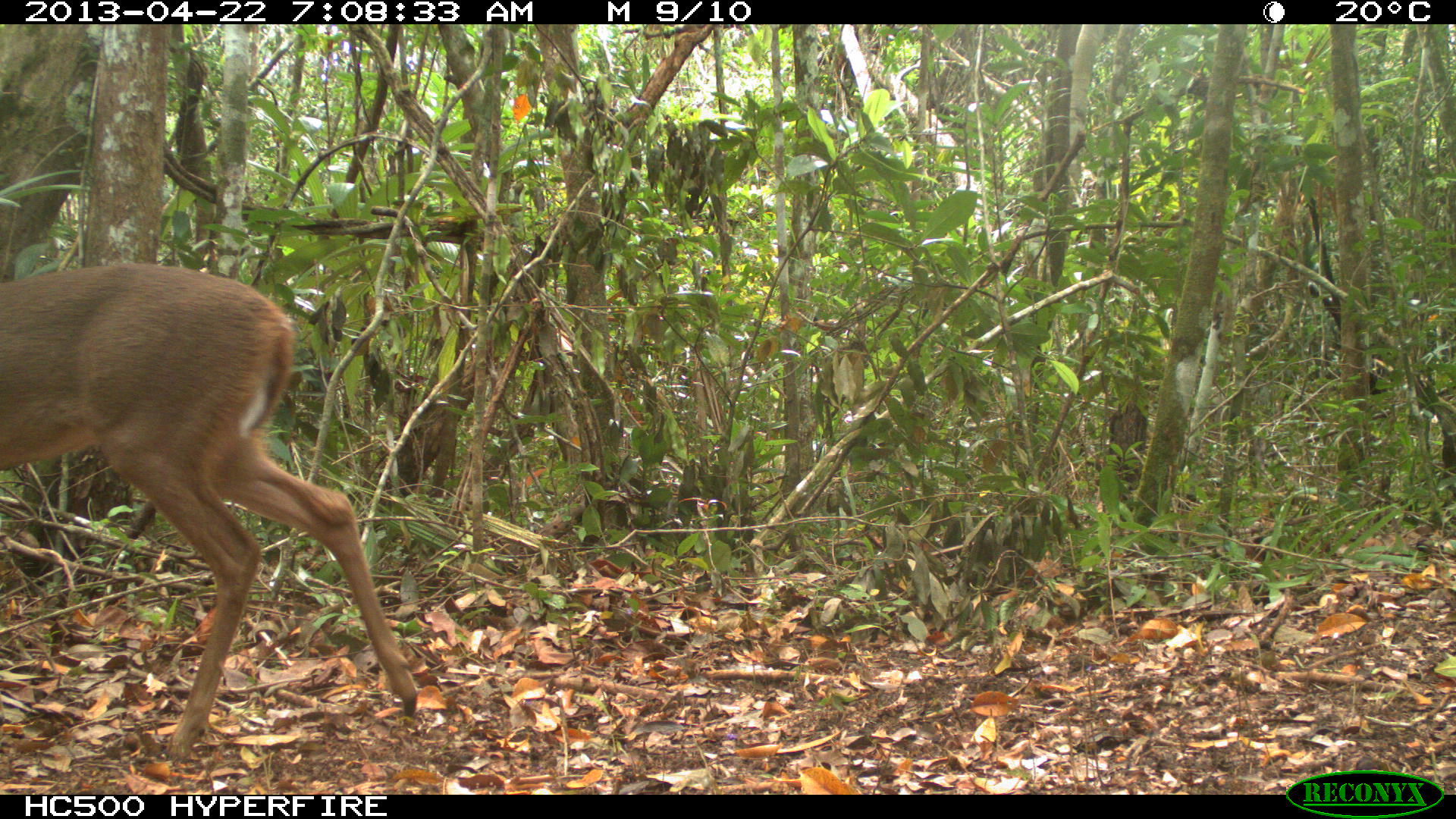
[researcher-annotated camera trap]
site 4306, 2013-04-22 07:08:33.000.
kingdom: Animalia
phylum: Chordata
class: Mammalia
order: Artiodactyla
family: Cervidae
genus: Odocoileus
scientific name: Odocoileus virginianus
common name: white-tailed deer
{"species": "Odocoileus virginianus (white-tailed deer)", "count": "1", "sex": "female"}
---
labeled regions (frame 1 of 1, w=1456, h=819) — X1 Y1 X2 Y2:
odocoileus virginianus: 2 263 420 755